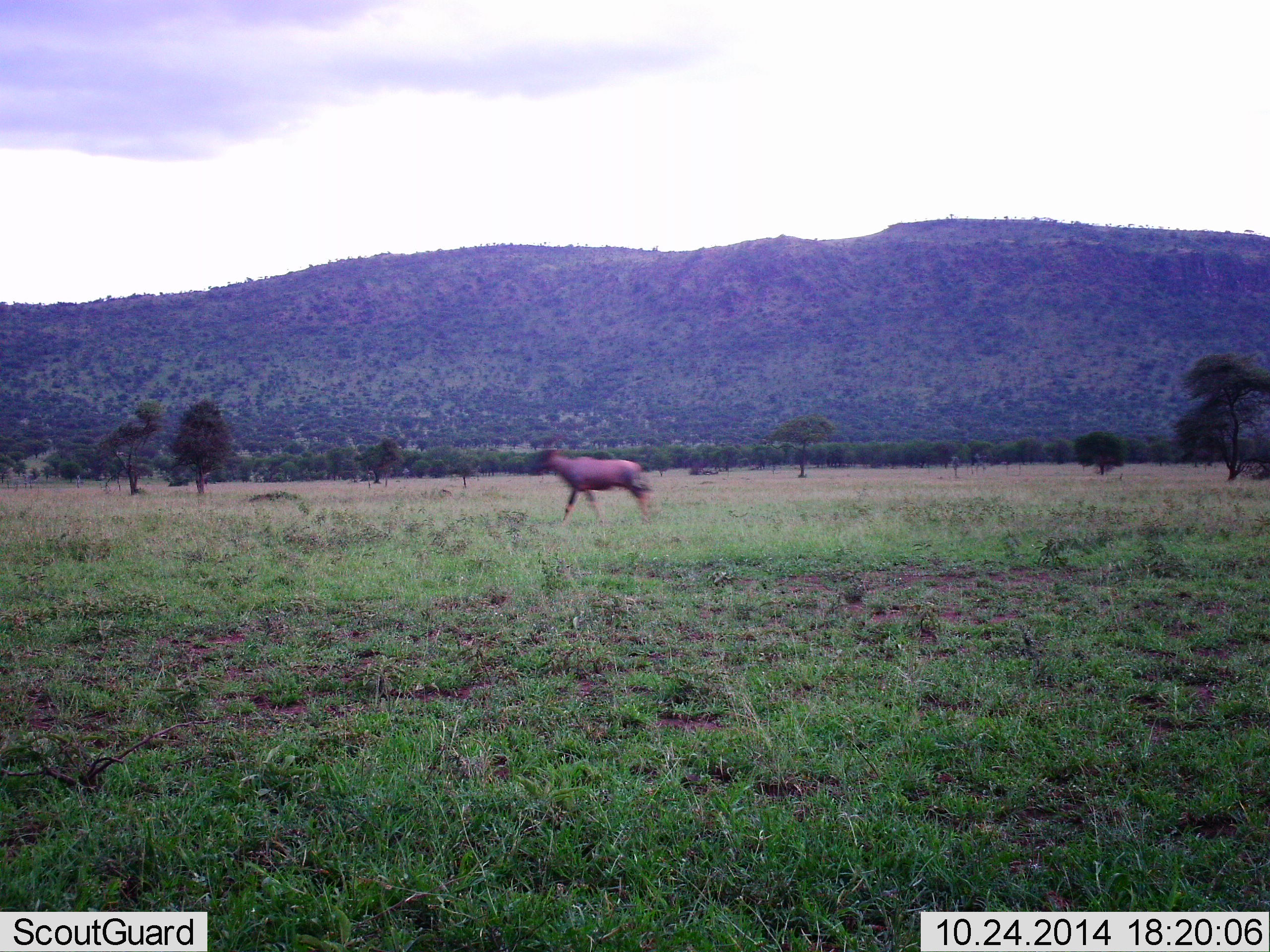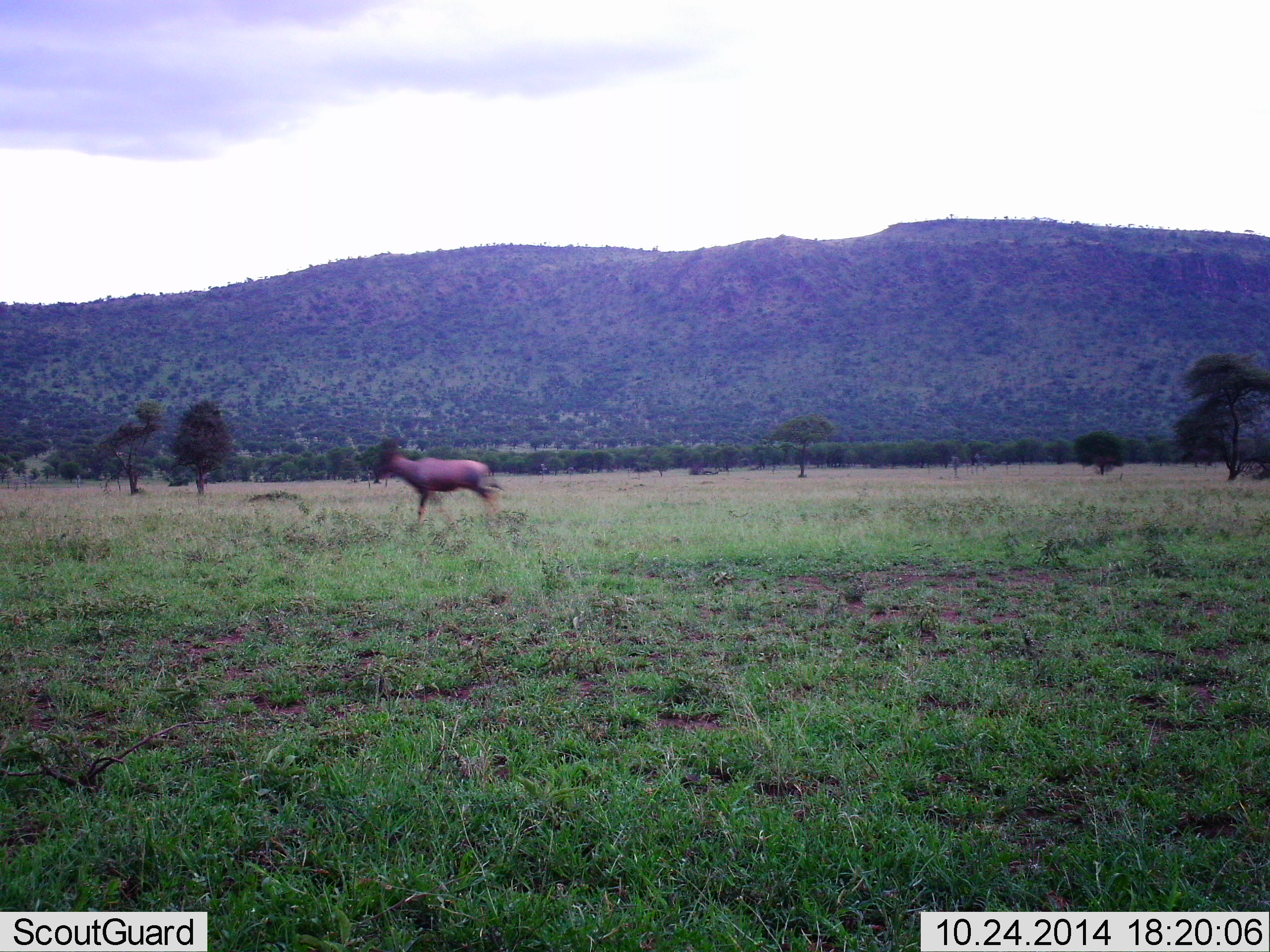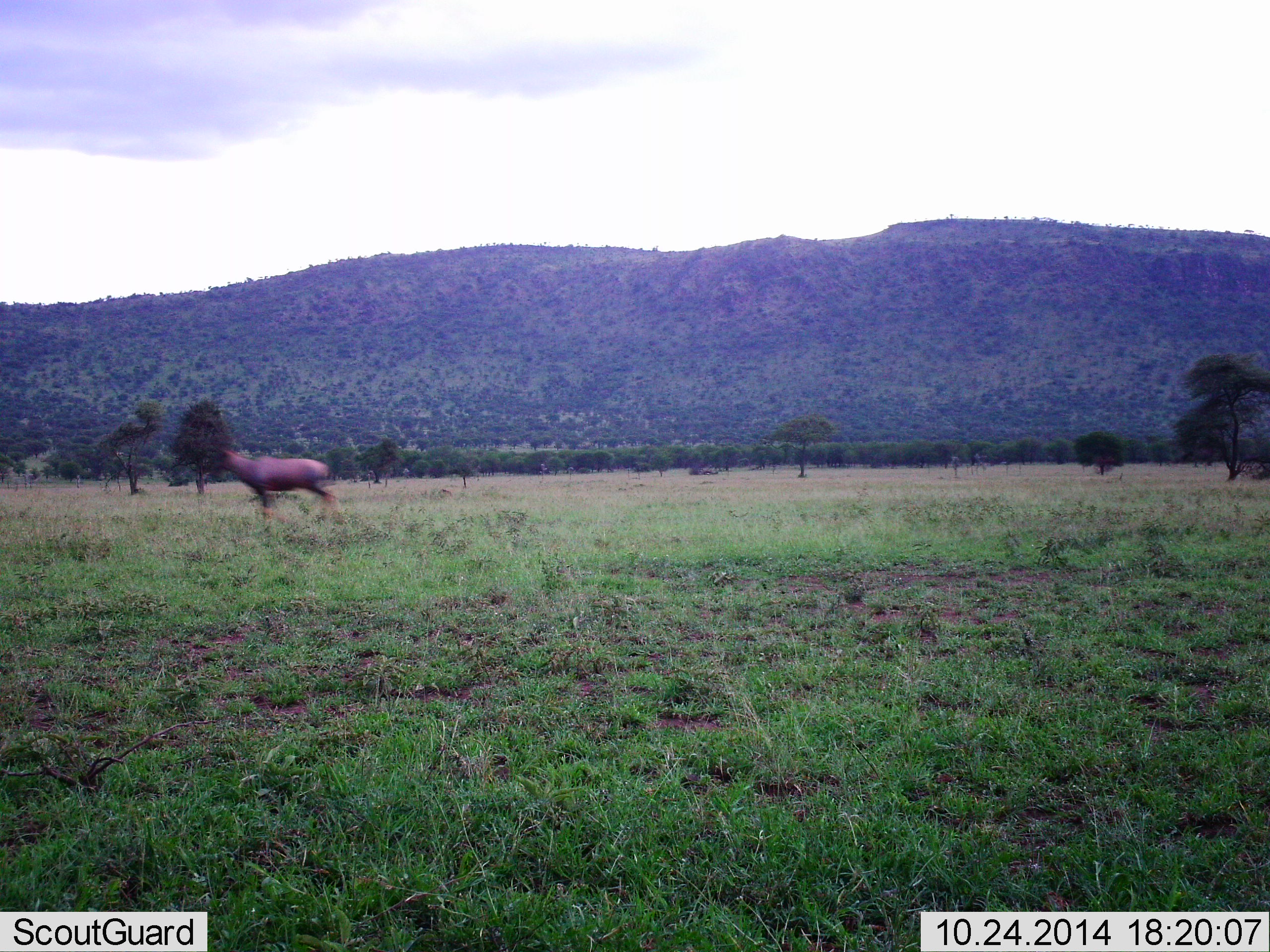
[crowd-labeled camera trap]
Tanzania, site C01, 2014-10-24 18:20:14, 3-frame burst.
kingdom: Animalia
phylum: Chordata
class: Mammalia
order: Artiodactyla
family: Bovidae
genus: Damaliscus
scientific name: Damaliscus lunatus jimela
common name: topi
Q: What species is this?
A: Topi (Damaliscus lunatus jimela).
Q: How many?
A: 1.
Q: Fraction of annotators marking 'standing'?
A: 0%.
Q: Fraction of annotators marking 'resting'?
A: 0%.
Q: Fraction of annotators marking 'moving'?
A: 90%.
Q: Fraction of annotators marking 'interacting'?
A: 0%.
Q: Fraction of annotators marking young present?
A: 0%.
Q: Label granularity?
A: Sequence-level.